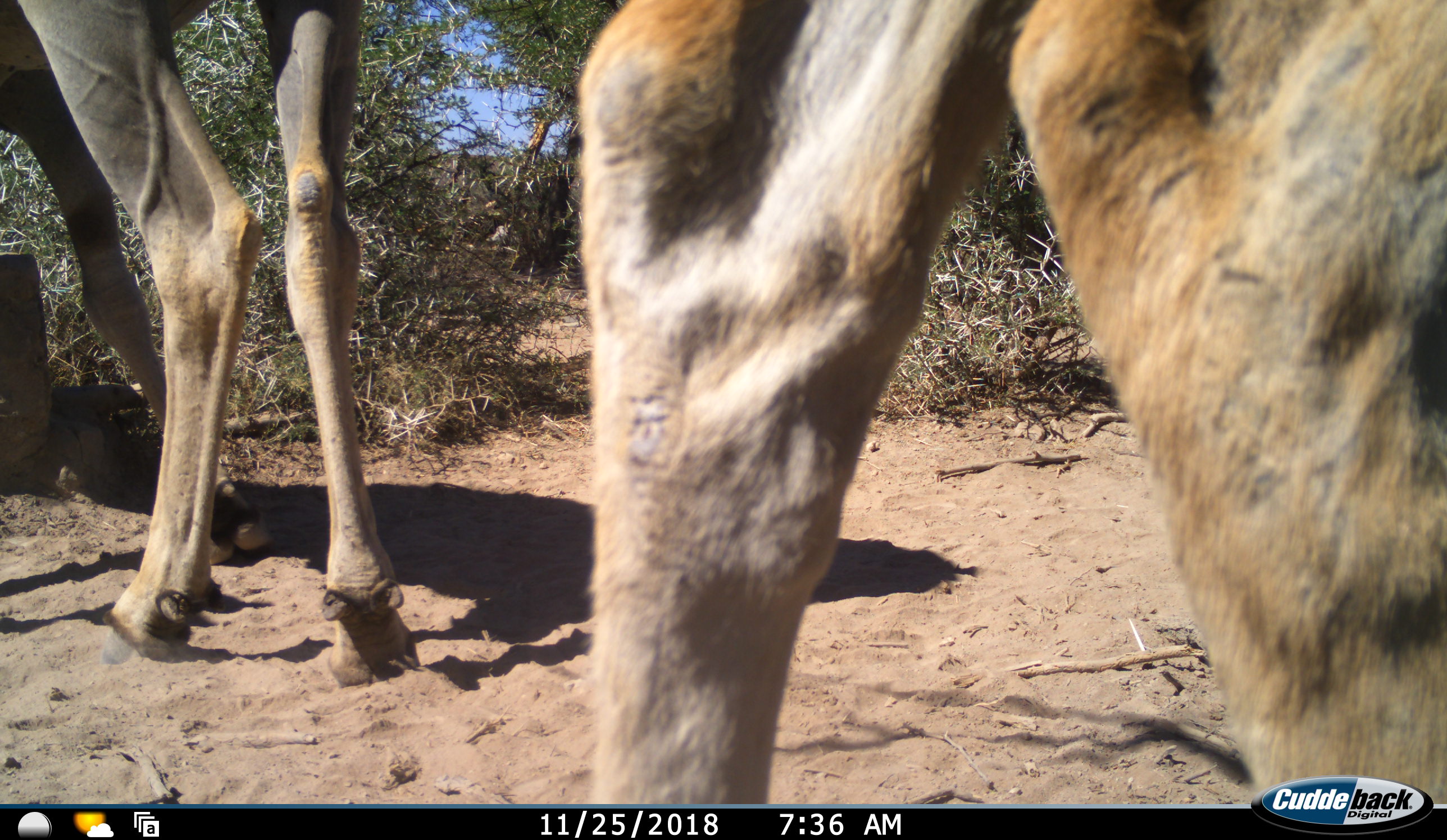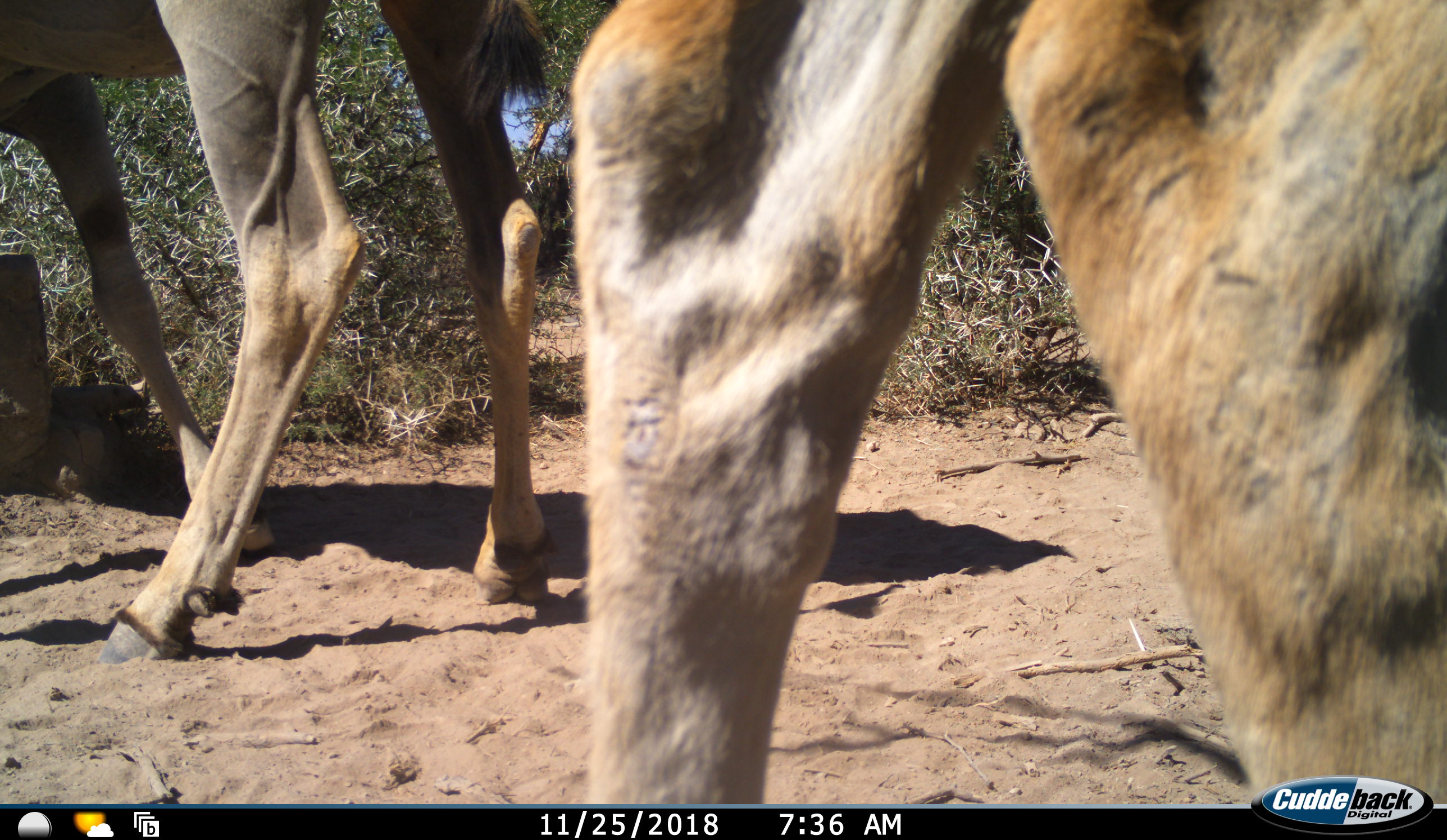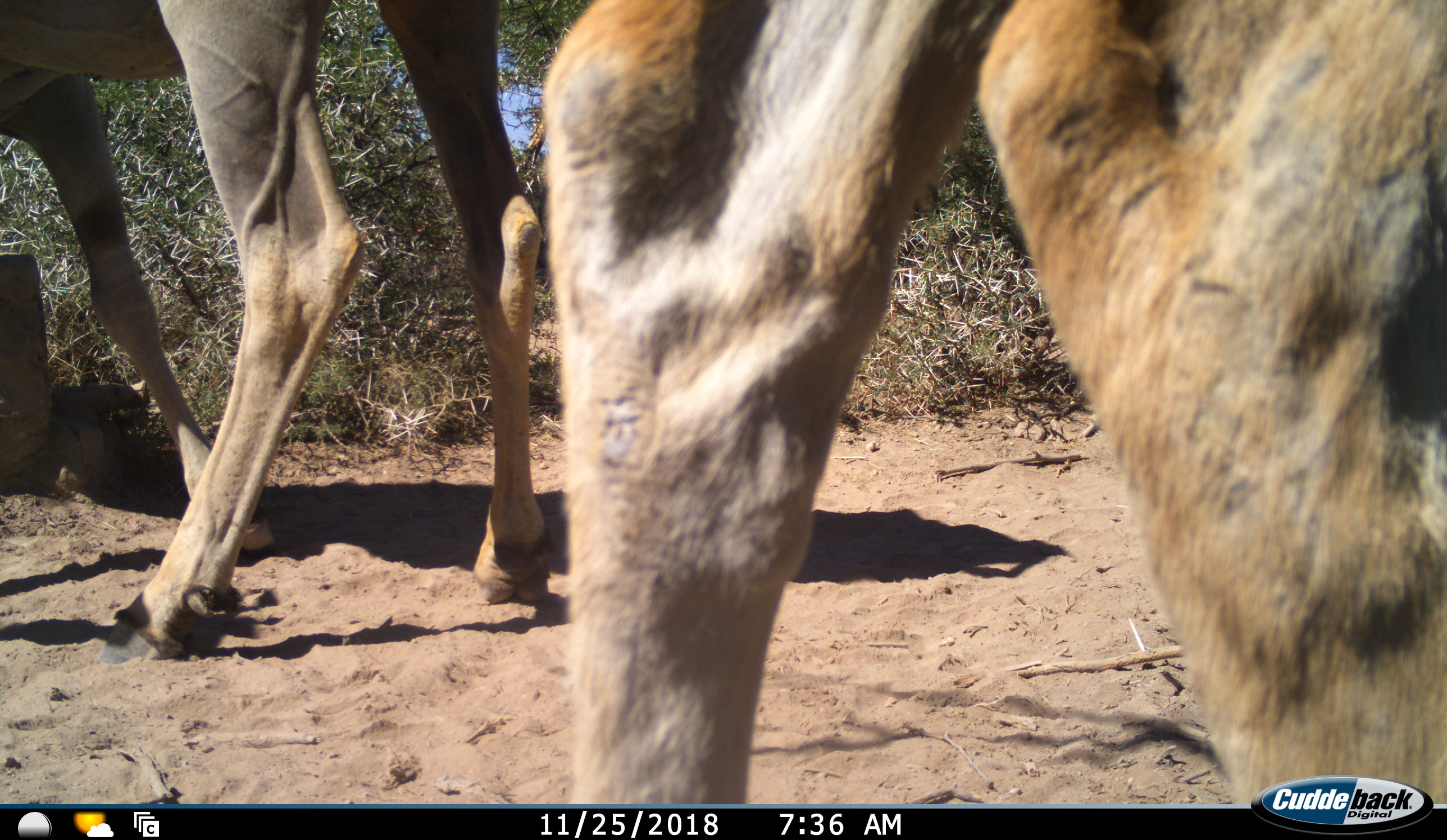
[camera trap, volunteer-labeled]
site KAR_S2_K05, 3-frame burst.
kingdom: Animalia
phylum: Chordata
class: Mammalia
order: Artiodactyla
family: Bovidae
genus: Tragelaphus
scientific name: Tragelaphus oryx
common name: eland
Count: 2.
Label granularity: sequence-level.